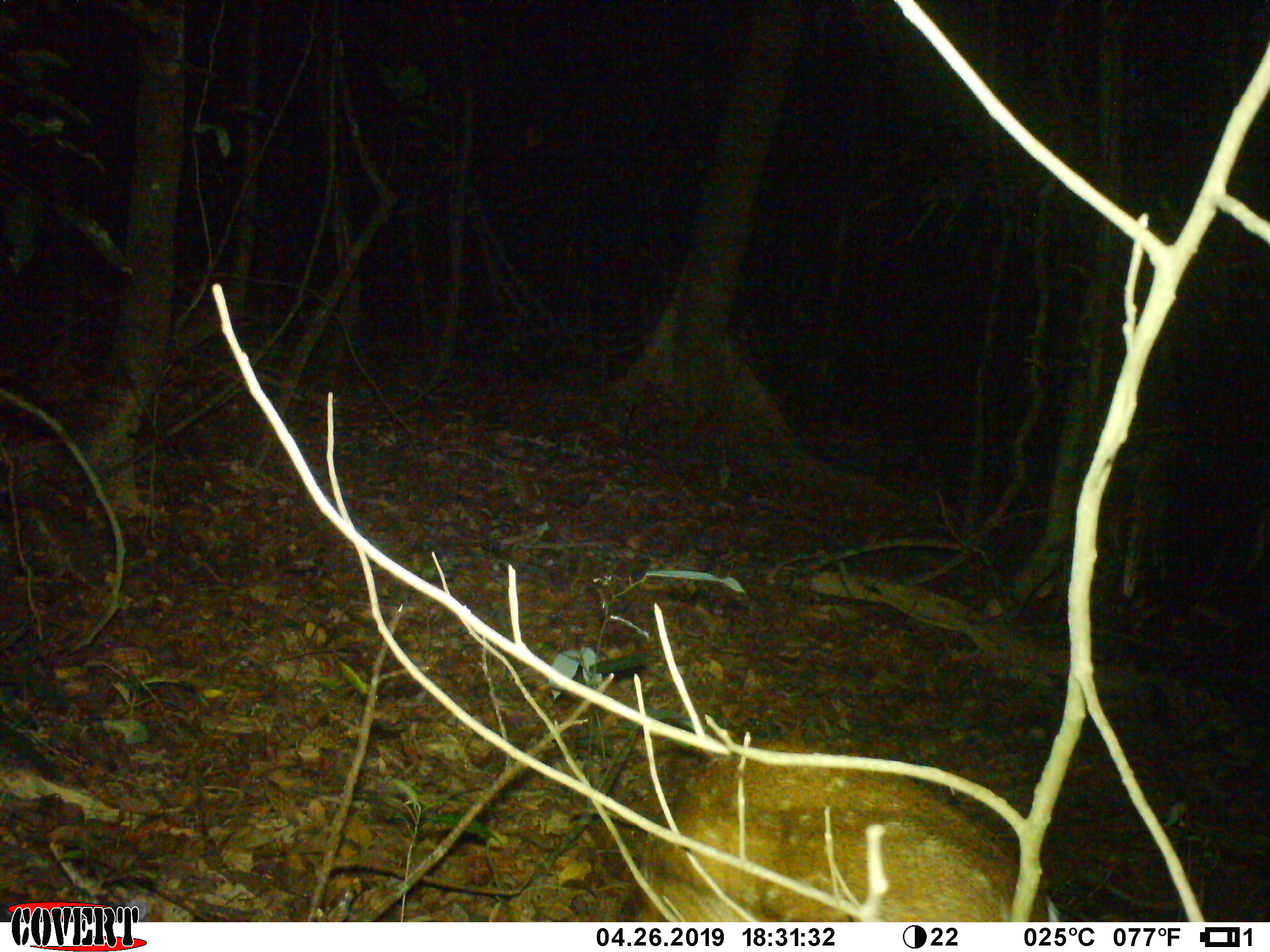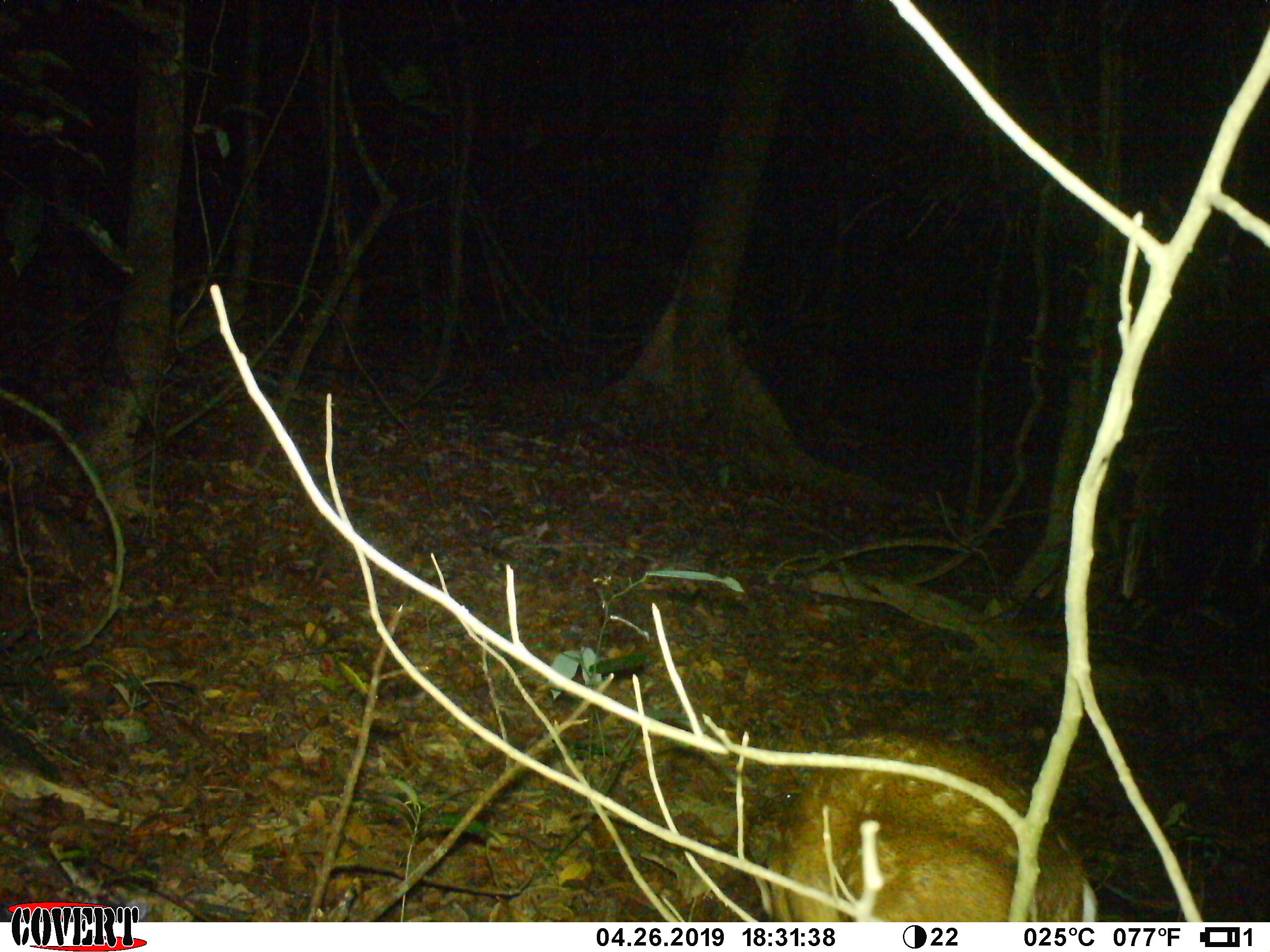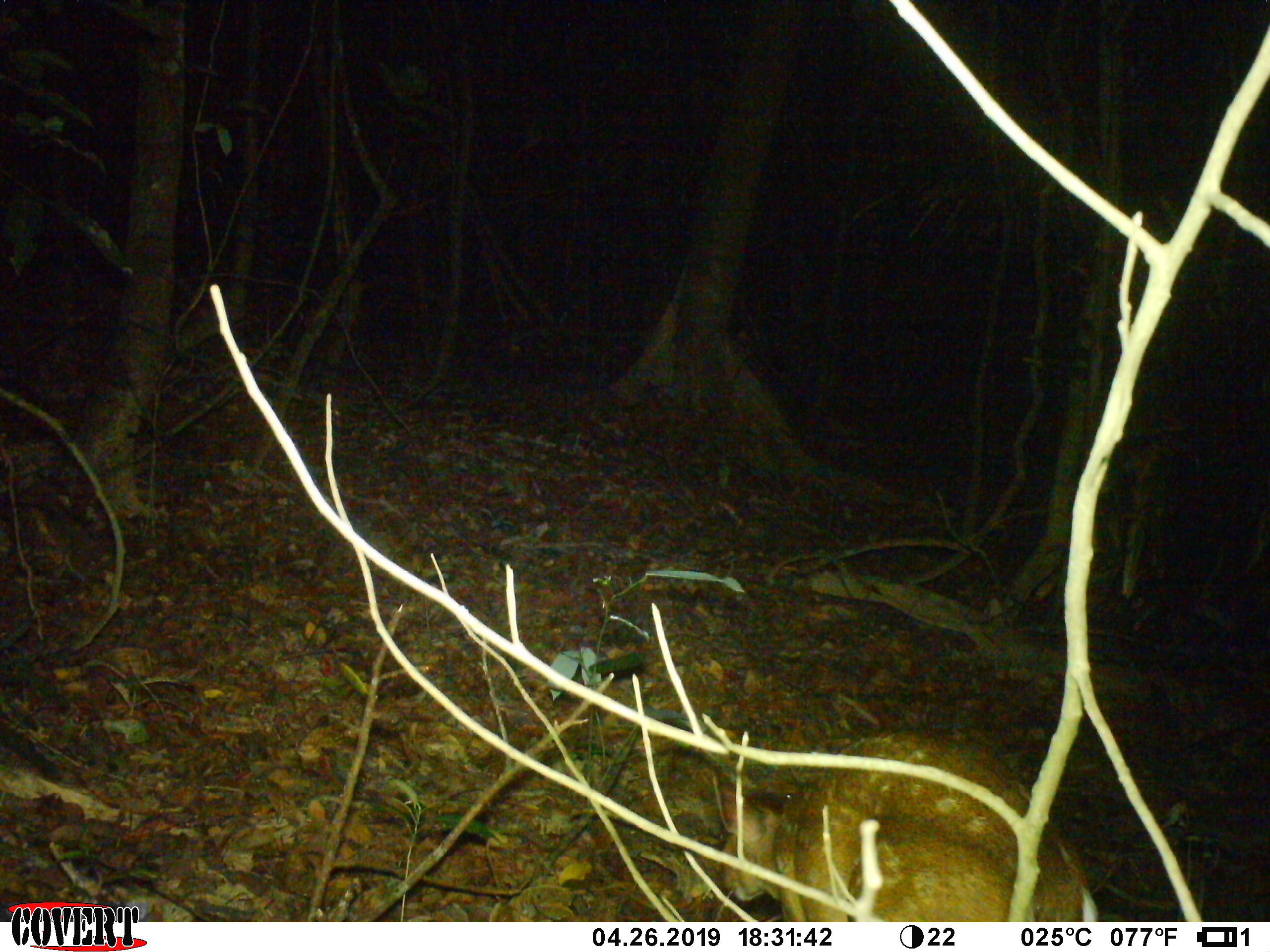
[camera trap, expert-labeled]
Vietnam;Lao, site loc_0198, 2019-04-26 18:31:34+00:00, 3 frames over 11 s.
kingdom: Animalia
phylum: Chordata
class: Mammalia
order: Artiodactyla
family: Cervidae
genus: Muntiacus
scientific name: Muntiacus vuquangensis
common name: large-antlered muntjac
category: large antlered muntjac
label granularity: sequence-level